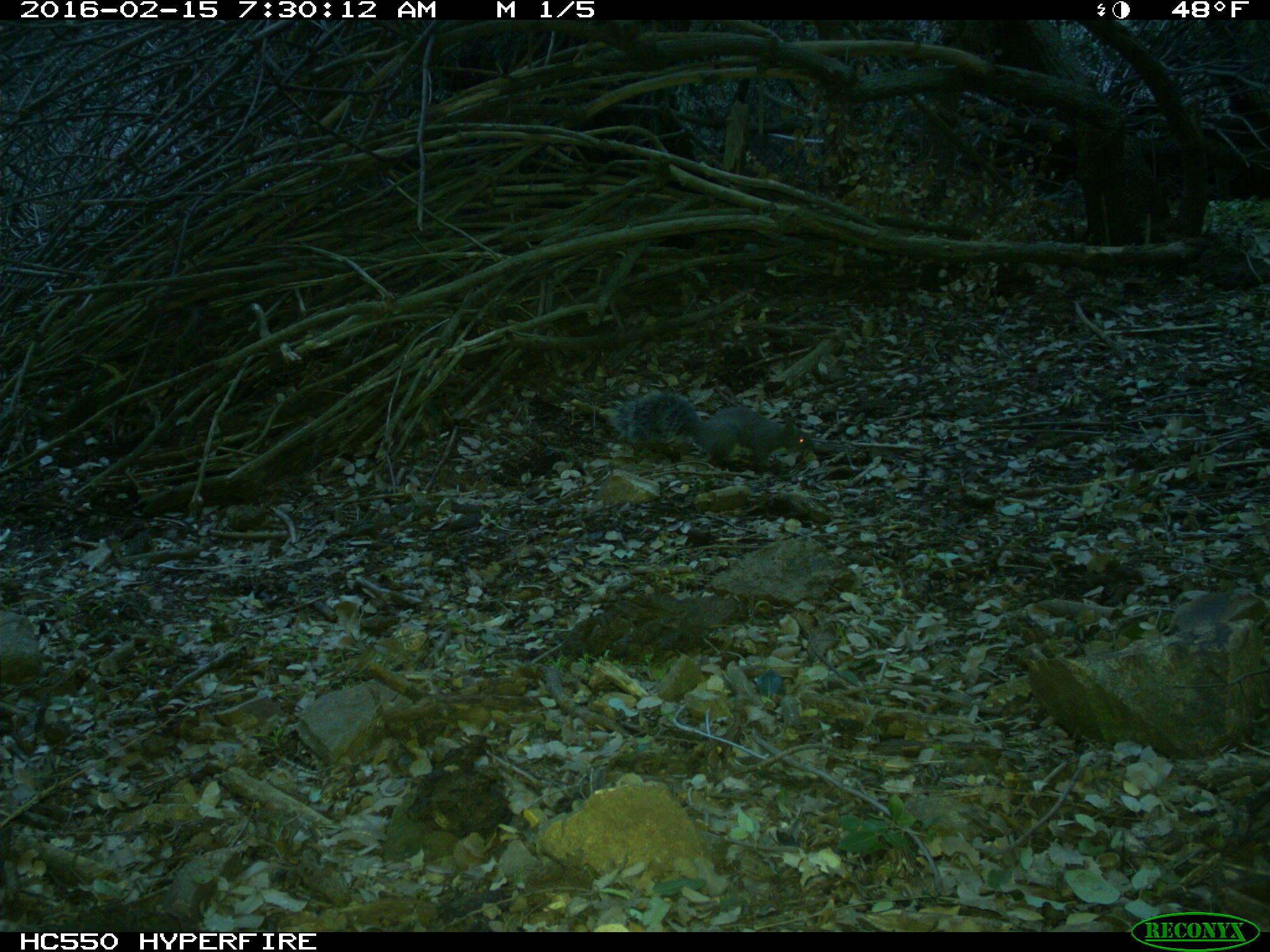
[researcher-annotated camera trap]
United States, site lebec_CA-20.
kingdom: Animalia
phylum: Chordata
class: Mammalia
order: Rodentia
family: Sciuridae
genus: Sciurus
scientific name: Sciurus carolinensis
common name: eastern gray squirrel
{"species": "Sciurus carolinensis (eastern gray squirrel)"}